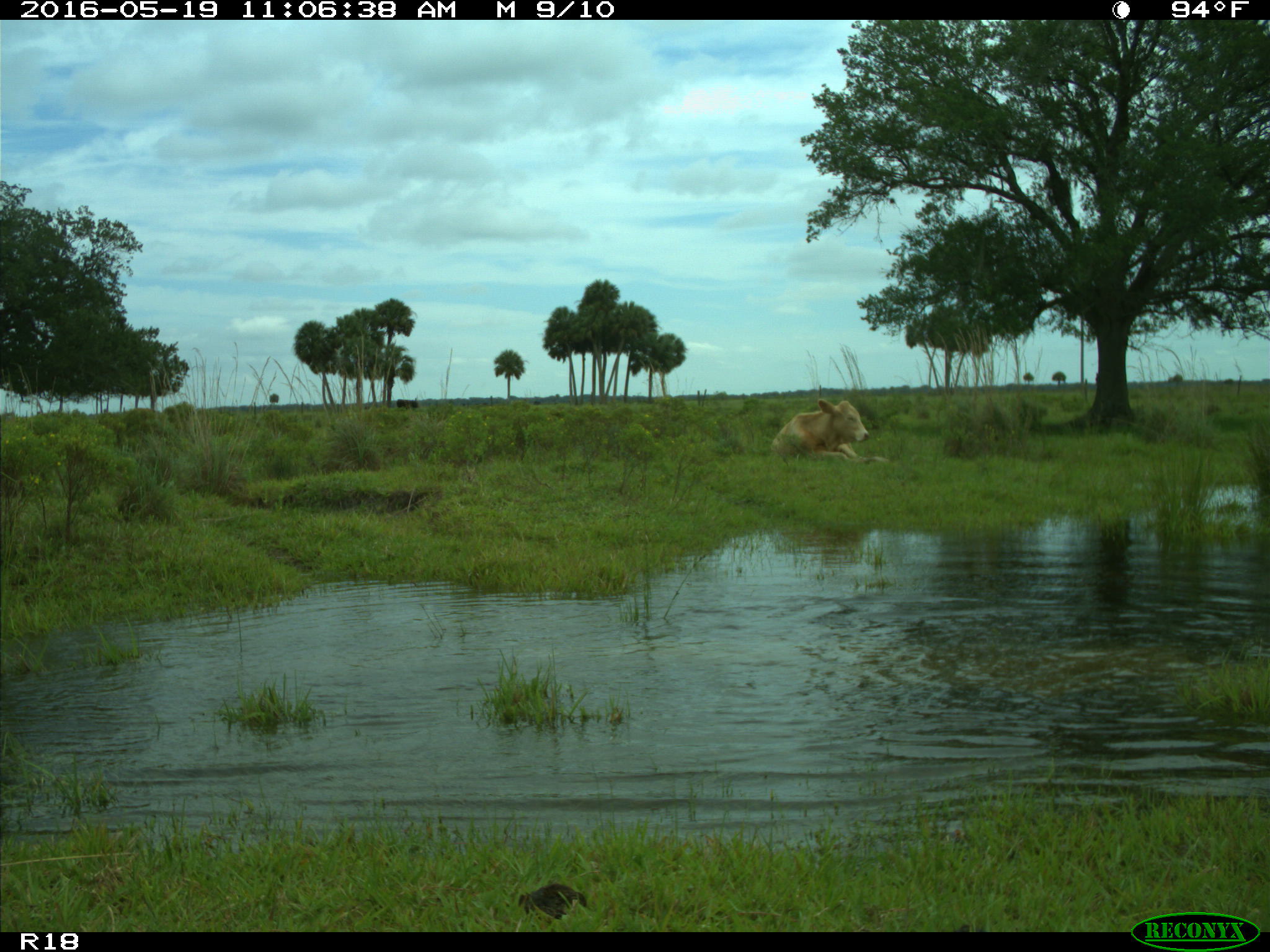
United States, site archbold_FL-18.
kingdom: Animalia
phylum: Chordata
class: Mammalia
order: Artiodactyla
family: Bovidae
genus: Bos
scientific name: Bos taurus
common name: domestic cow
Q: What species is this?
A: Bos taurus (domestic cow).